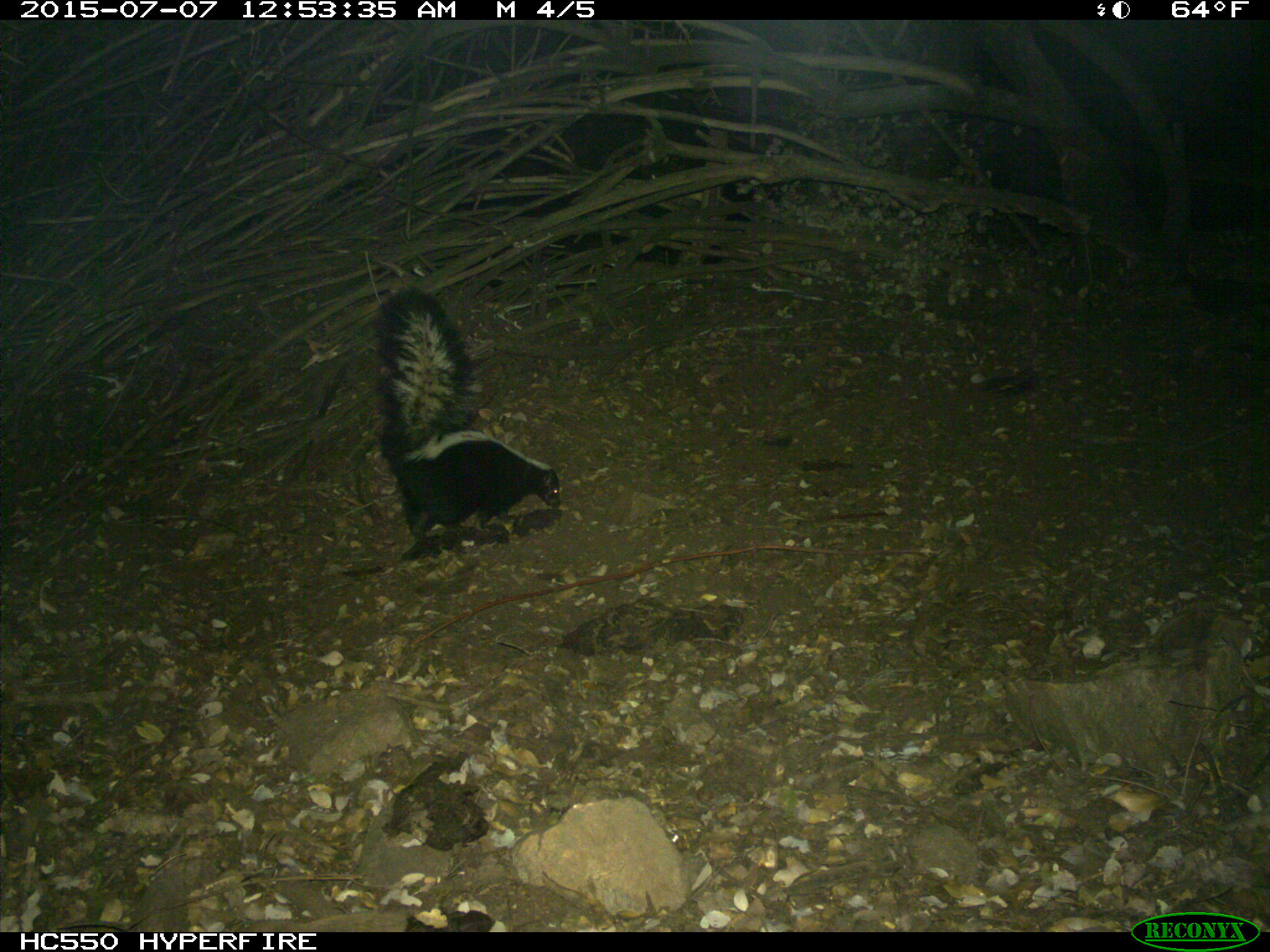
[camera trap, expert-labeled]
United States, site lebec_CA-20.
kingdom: Animalia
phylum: Chordata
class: Mammalia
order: Carnivora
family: Mephitidae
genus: Mephitis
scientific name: Mephitis mephitis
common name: striped skunk